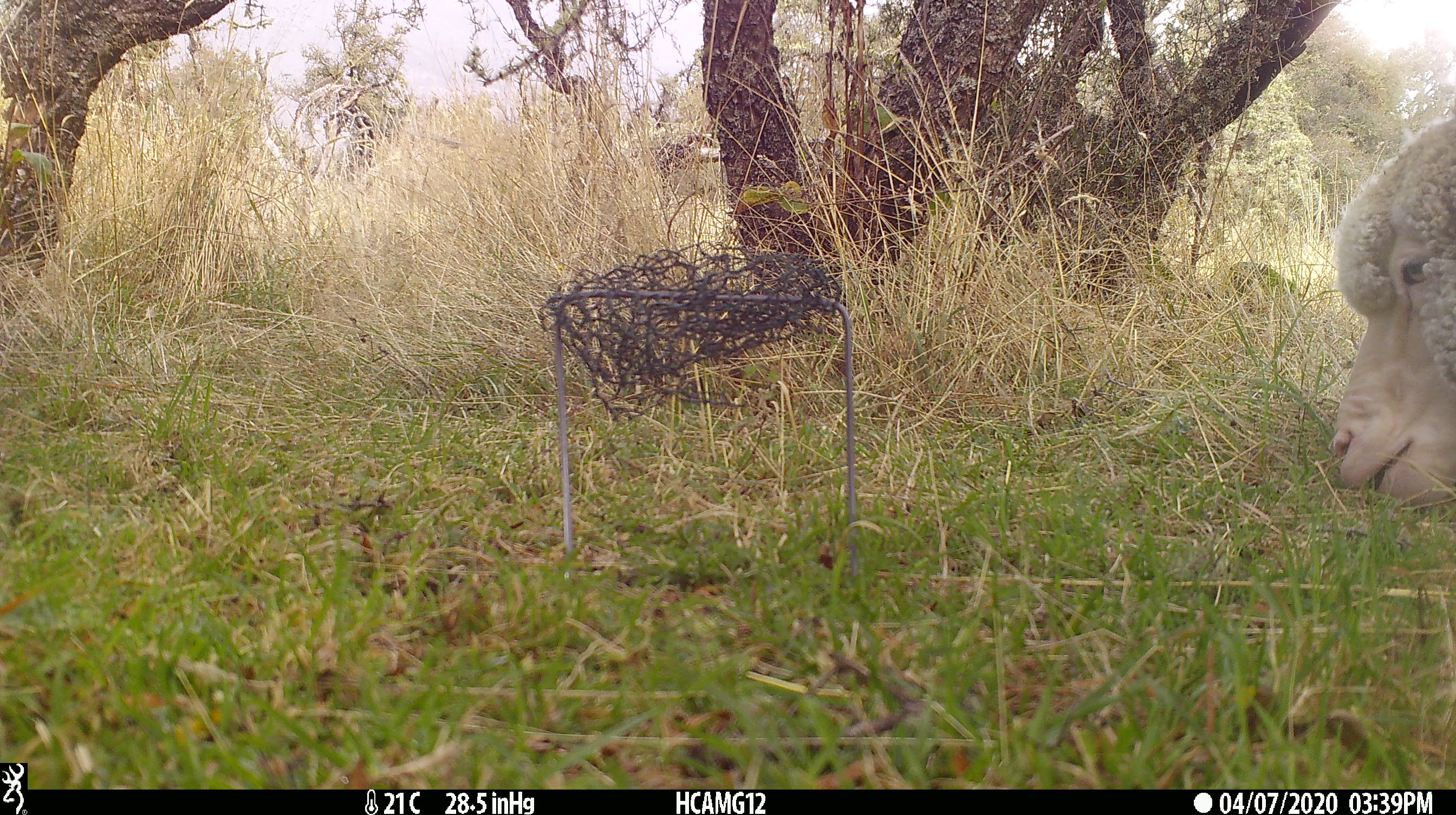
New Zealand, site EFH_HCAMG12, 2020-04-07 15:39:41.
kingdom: Animalia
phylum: Chordata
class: Mammalia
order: Artiodactyla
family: Bovidae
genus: Ovis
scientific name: Ovis aries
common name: domestic sheep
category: sheep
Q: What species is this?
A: Sheep (domestic sheep) (Ovis aries).